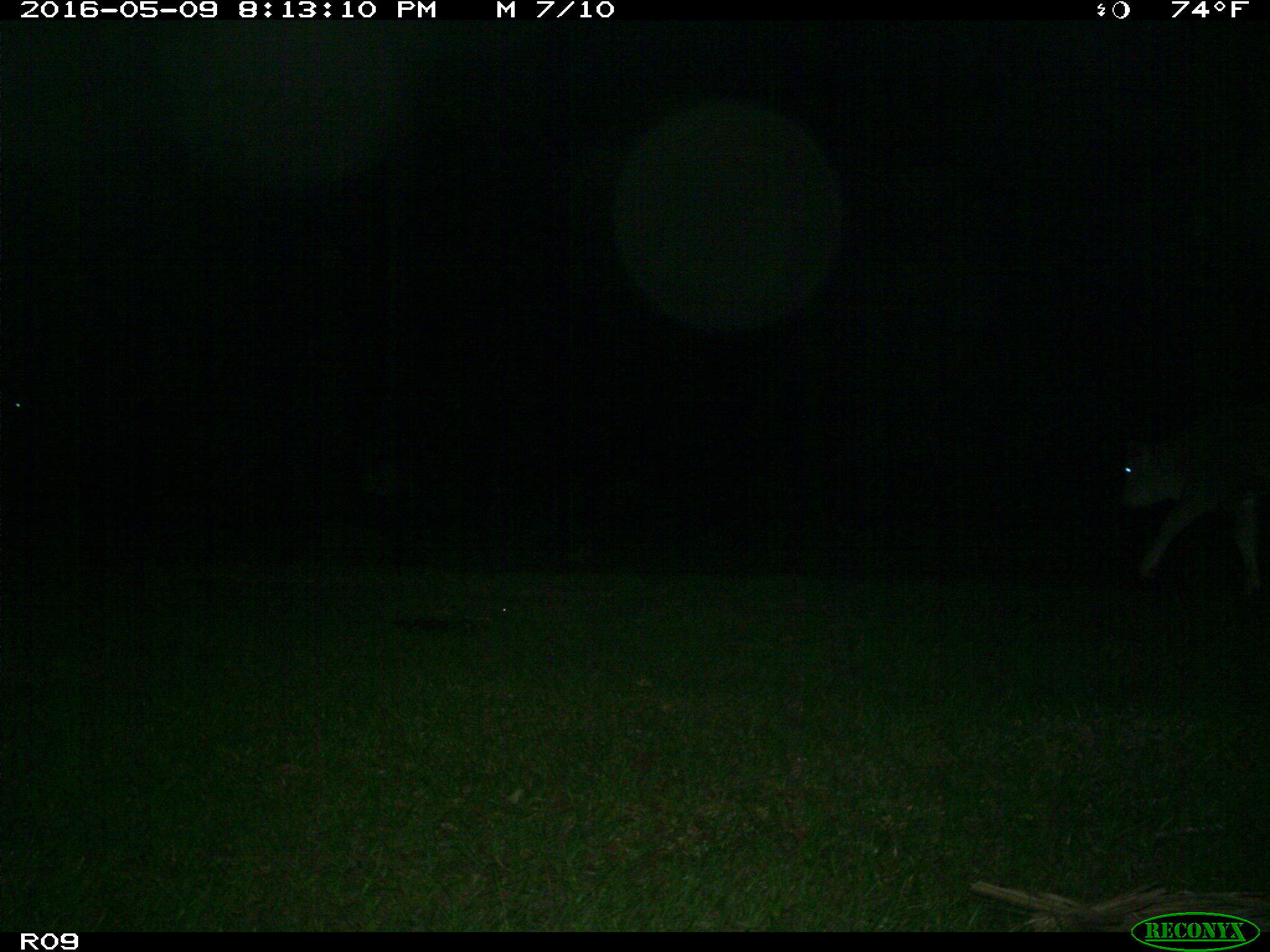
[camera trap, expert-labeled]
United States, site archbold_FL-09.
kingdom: Animalia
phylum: Chordata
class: Mammalia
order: Artiodactyla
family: Bovidae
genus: Bos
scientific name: Bos taurus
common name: domestic cow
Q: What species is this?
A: Bos taurus (domestic cow).